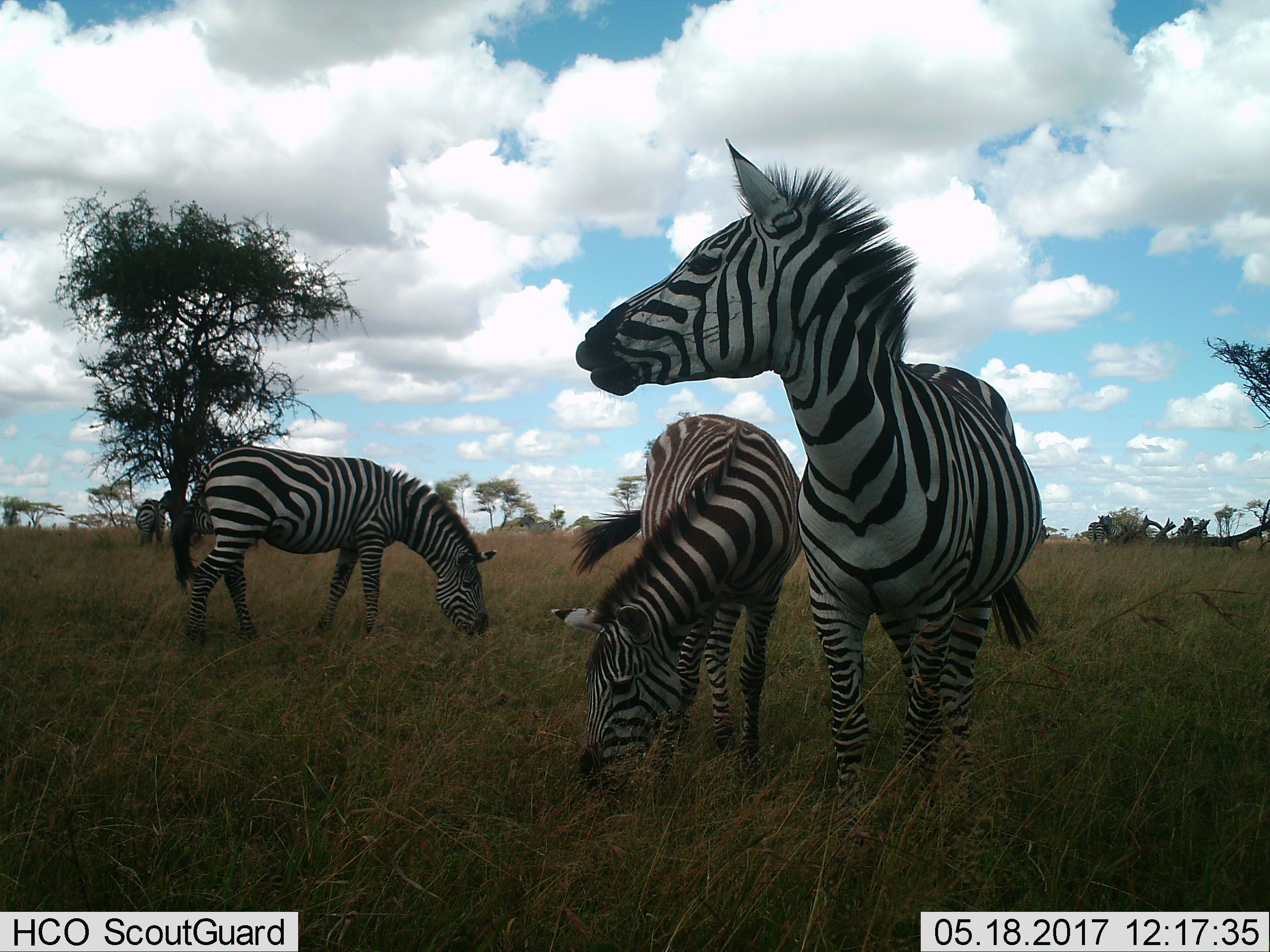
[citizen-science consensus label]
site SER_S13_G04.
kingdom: Animalia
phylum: Chordata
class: Mammalia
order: Perissodactyla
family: Equidae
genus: Equus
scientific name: Equus quagga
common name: plains zebra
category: zebraplains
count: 5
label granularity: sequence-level